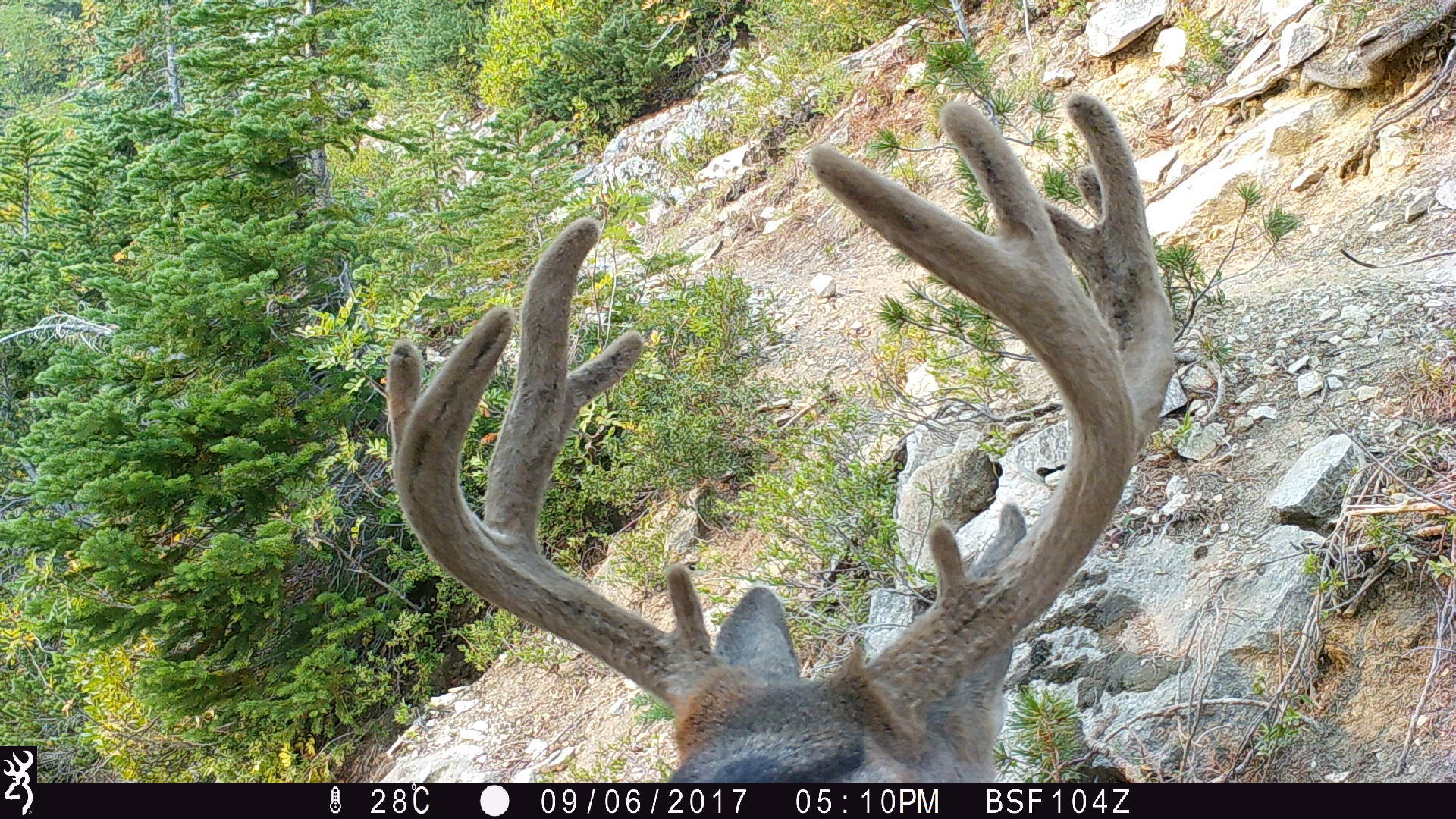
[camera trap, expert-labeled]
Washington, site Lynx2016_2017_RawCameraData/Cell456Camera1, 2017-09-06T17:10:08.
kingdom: Animalia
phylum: Chordata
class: Mammalia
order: Artiodactyla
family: Cervidae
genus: Odocoileus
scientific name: Odocoileus hemionus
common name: mule deer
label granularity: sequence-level